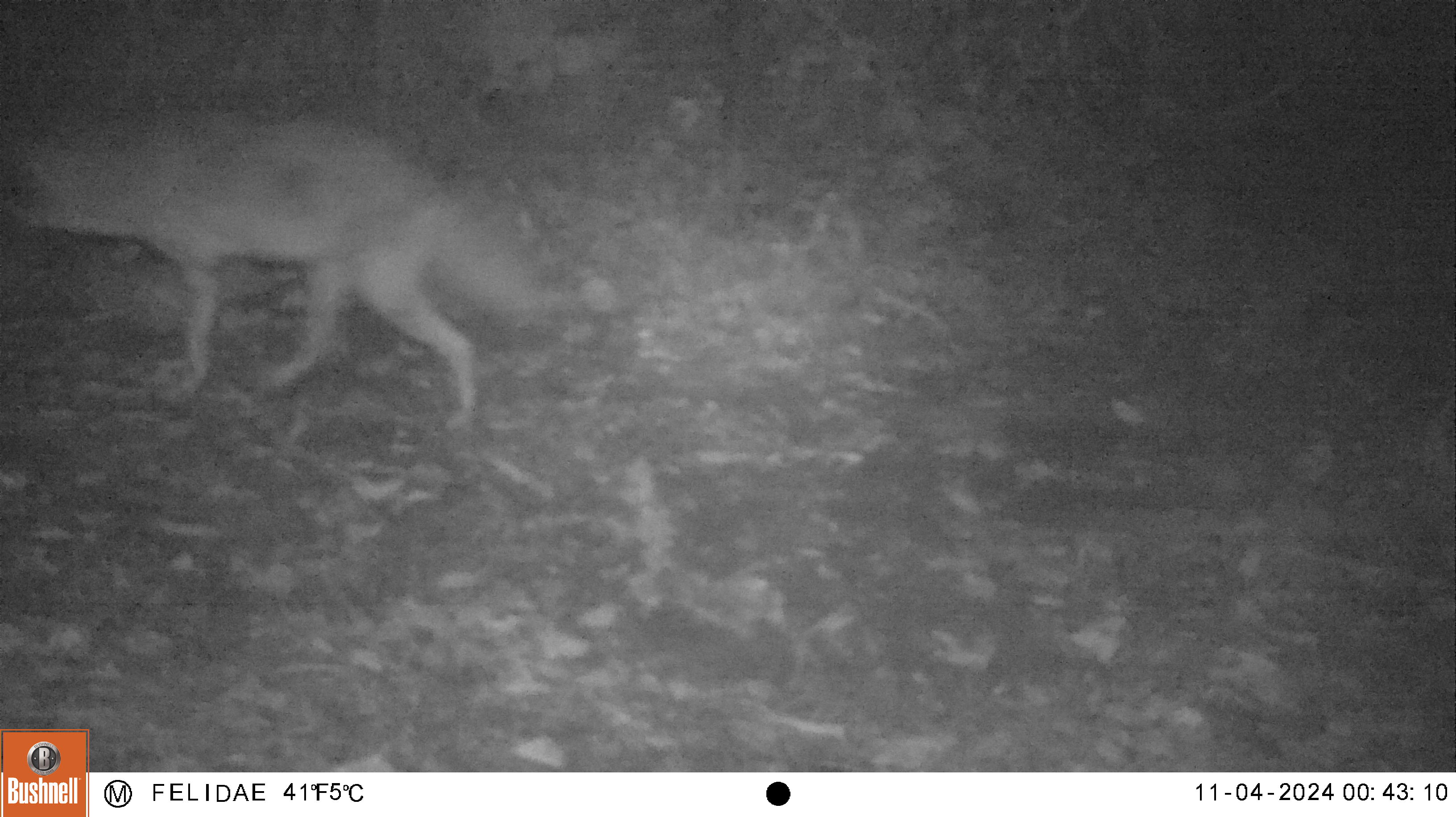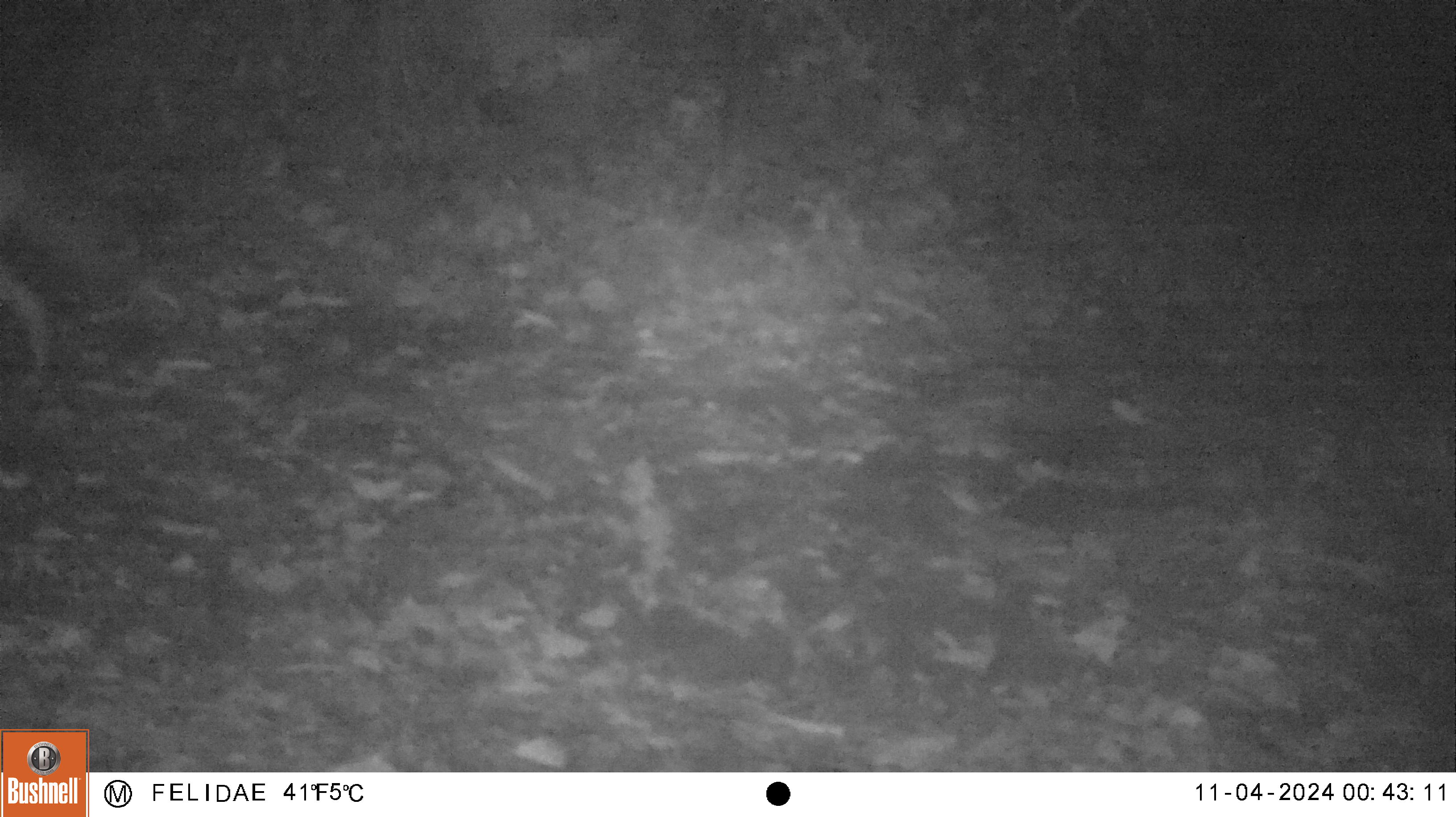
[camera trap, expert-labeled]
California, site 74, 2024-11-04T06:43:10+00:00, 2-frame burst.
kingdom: Animalia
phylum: Chordata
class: Mammalia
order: Carnivora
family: Canidae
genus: Canis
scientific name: Canis latrans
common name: coyote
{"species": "coyote (Canis latrans)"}